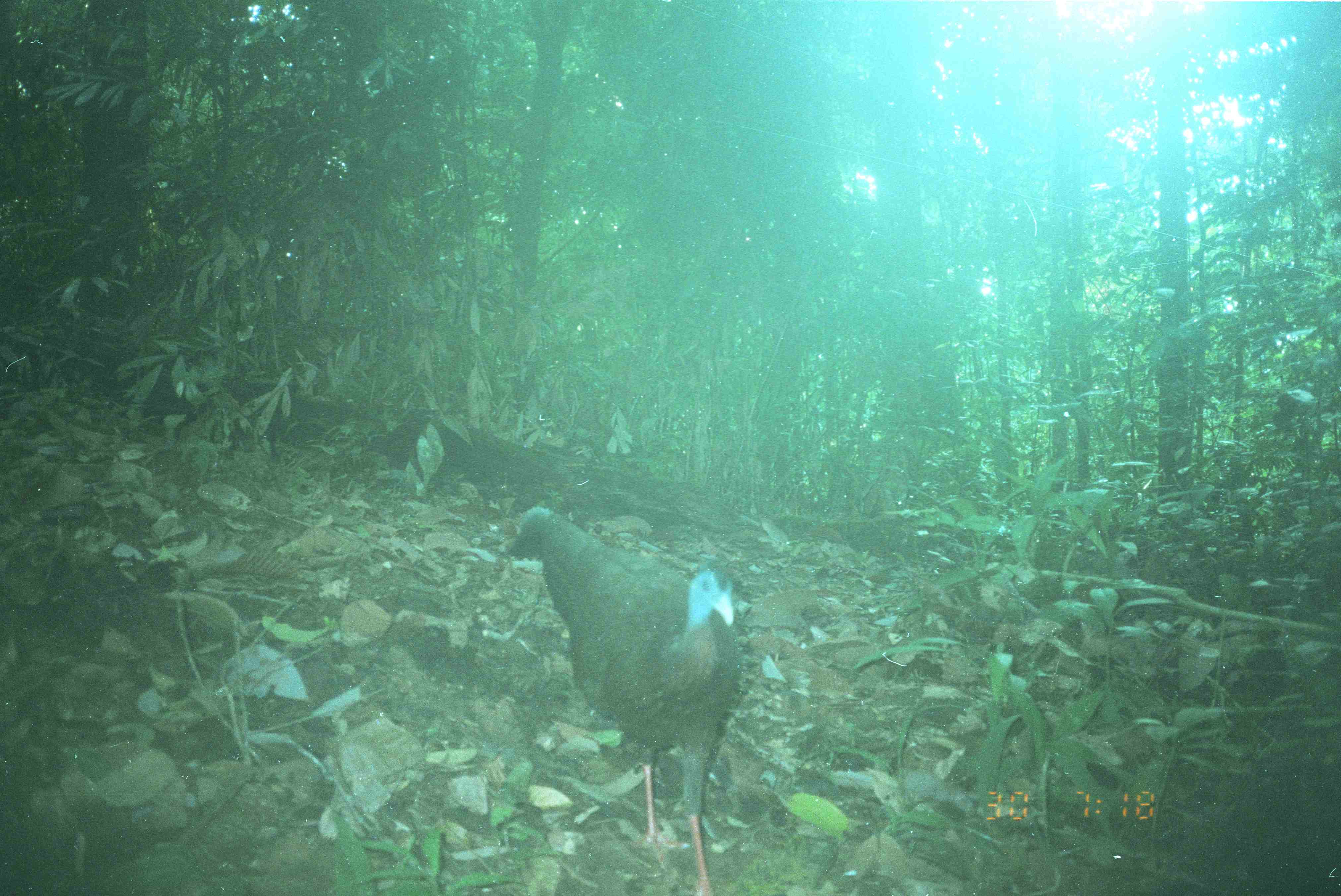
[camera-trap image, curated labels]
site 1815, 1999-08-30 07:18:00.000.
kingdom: Animalia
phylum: Chordata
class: Aves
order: Galliformes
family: Phasianidae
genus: Argusianus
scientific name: Argusianus argus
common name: great argus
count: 1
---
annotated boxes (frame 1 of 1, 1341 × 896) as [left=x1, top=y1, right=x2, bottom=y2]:
argusianus argus: [left=506, top=506, right=740, bottom=896]